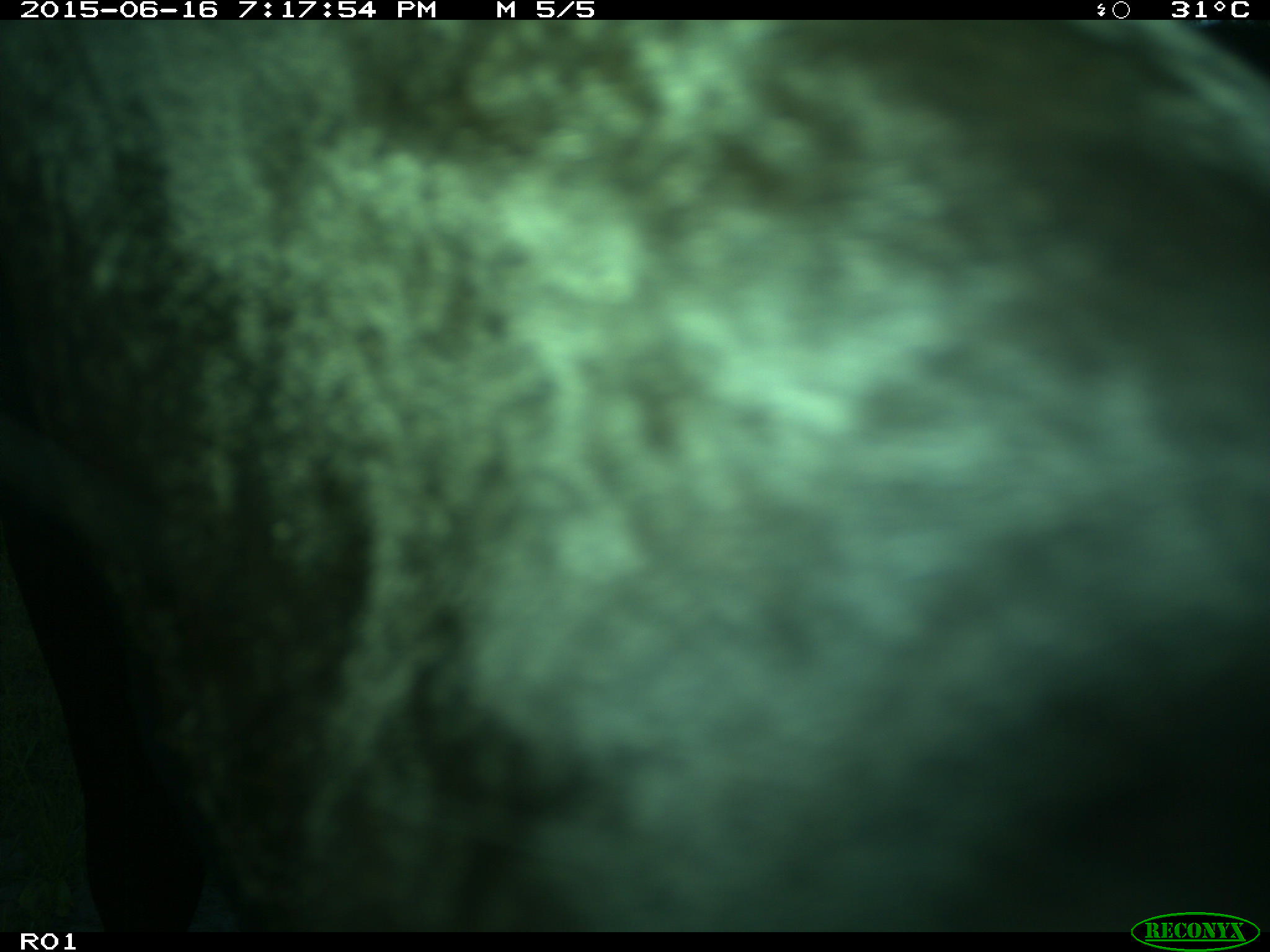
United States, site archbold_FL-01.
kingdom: Animalia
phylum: Chordata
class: Mammalia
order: Artiodactyla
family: Bovidae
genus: Bos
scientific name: Bos taurus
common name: domestic cow